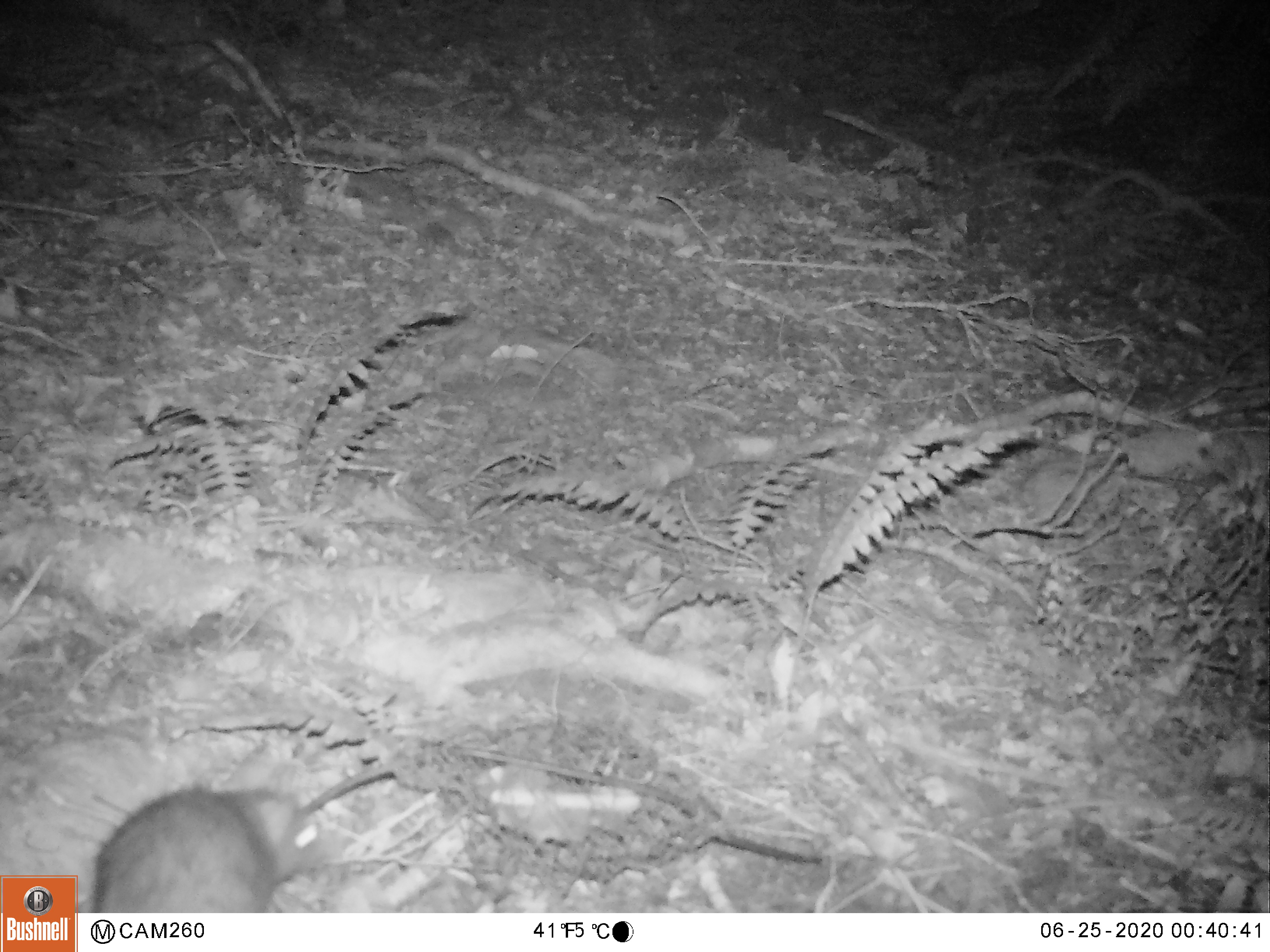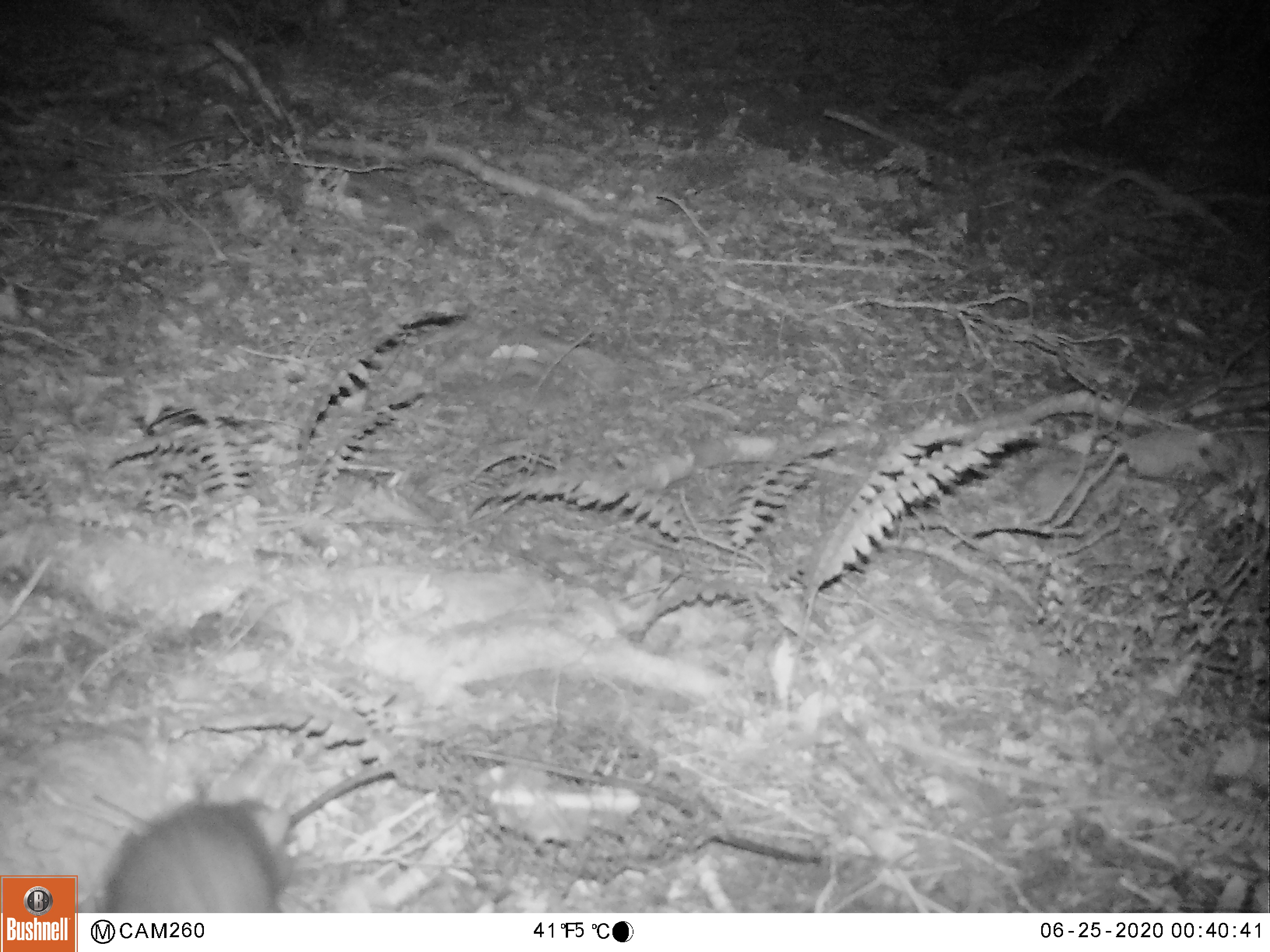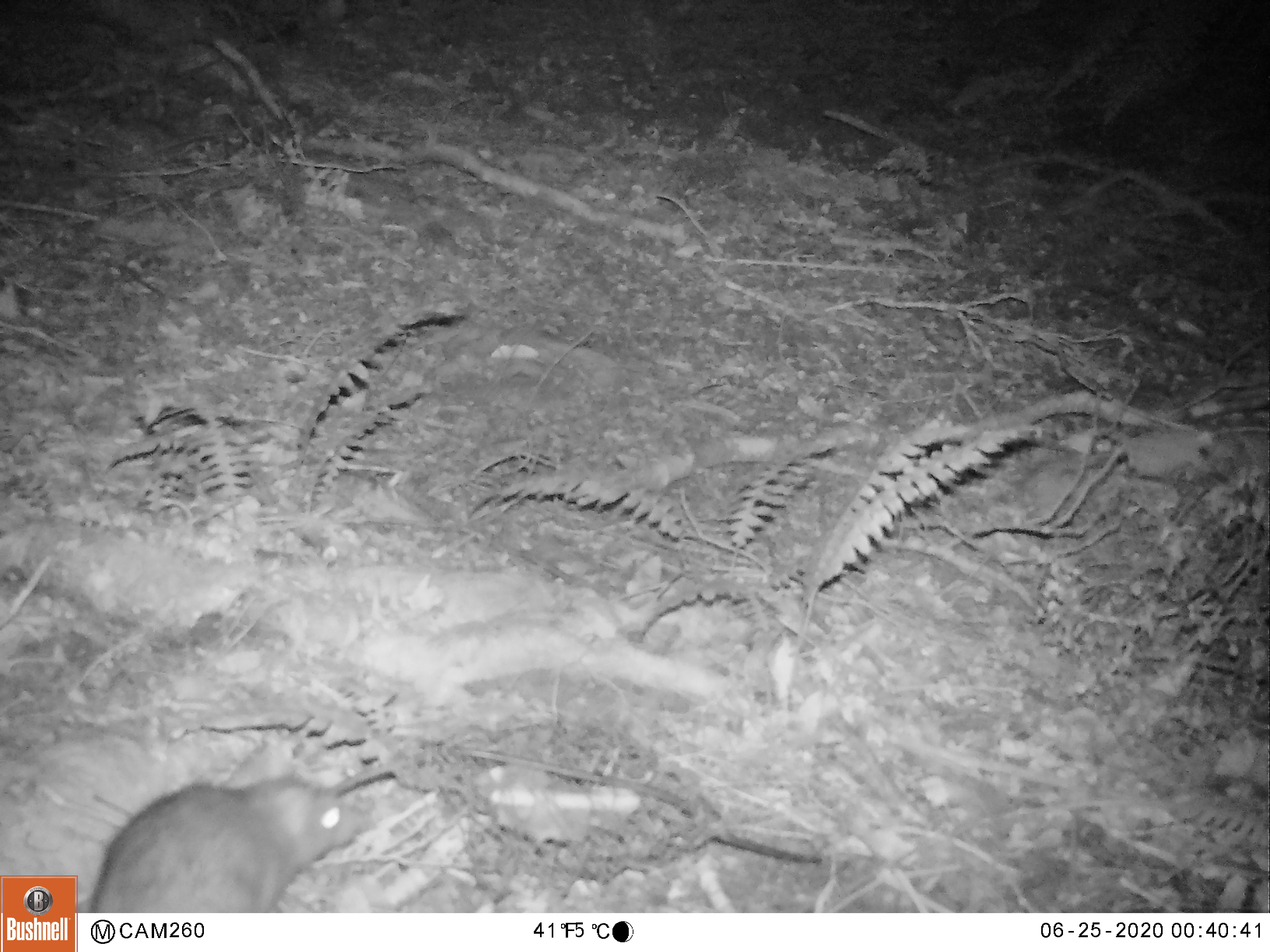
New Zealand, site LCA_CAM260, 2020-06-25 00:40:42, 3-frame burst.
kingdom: Animalia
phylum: Chordata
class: Mammalia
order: Rodentia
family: Muridae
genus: Rattus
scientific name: Rattus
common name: rat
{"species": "rat (Rattus)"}